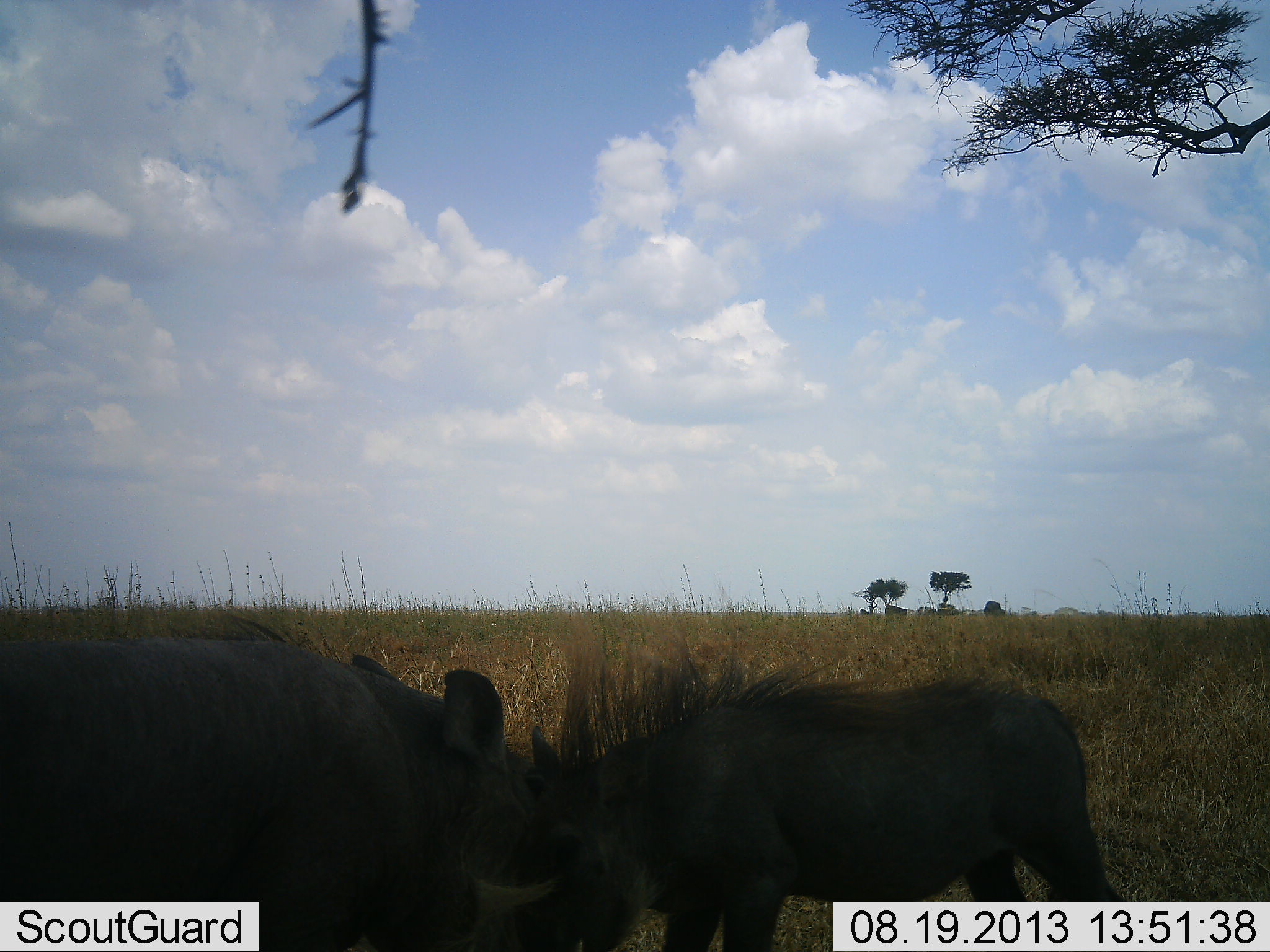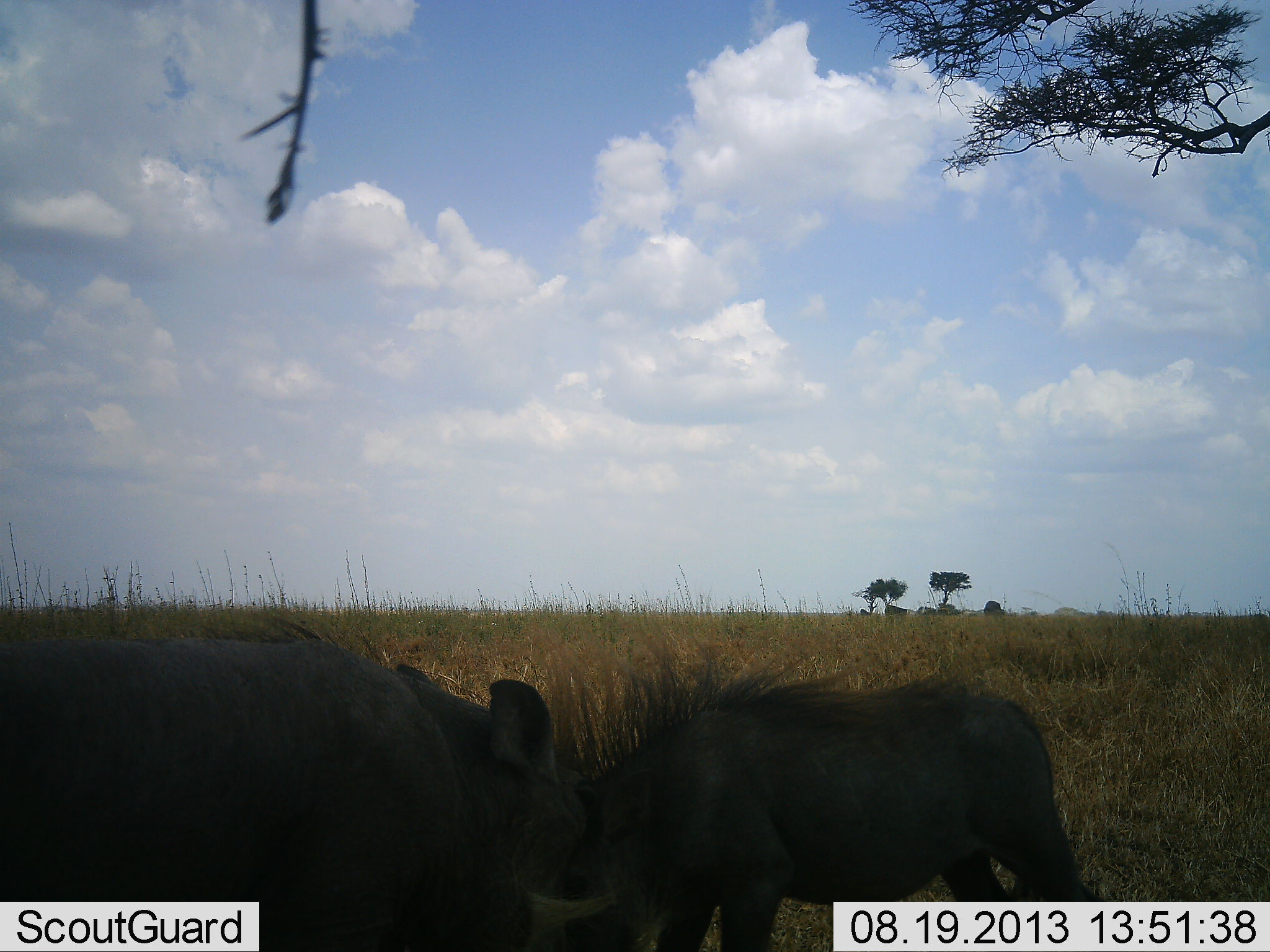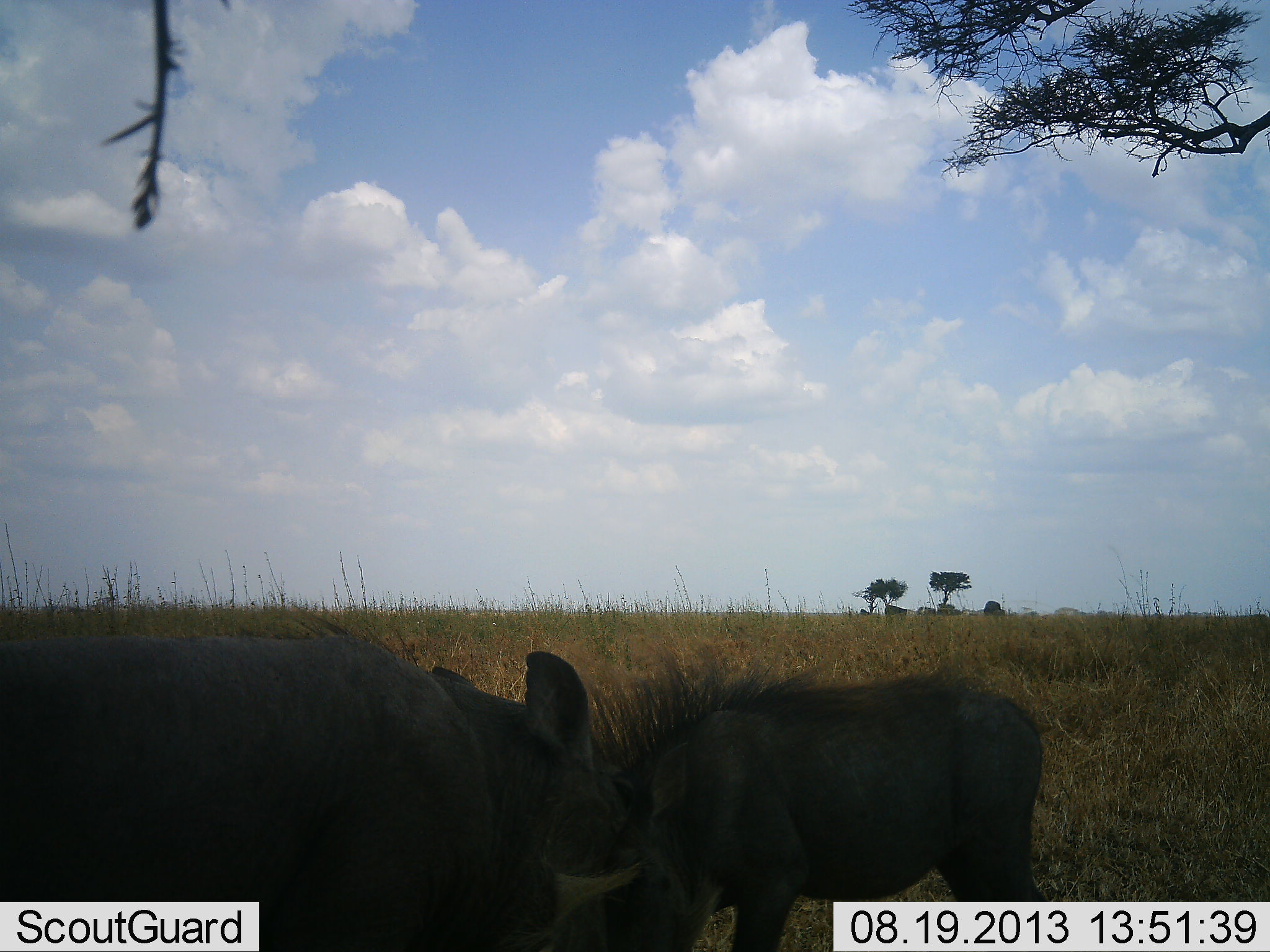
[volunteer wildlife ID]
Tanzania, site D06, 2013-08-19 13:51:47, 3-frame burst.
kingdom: Animalia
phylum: Chordata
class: Mammalia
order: Artiodactyla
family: Suidae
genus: Phacochoerus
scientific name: Phacochoerus africanus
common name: warthog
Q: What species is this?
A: Warthog (Phacochoerus africanus).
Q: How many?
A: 2.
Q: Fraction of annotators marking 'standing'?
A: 40%.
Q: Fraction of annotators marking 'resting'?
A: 0%.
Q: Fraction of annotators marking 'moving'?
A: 10%.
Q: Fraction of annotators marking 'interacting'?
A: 50%.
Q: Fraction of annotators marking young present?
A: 0%.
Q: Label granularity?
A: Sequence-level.